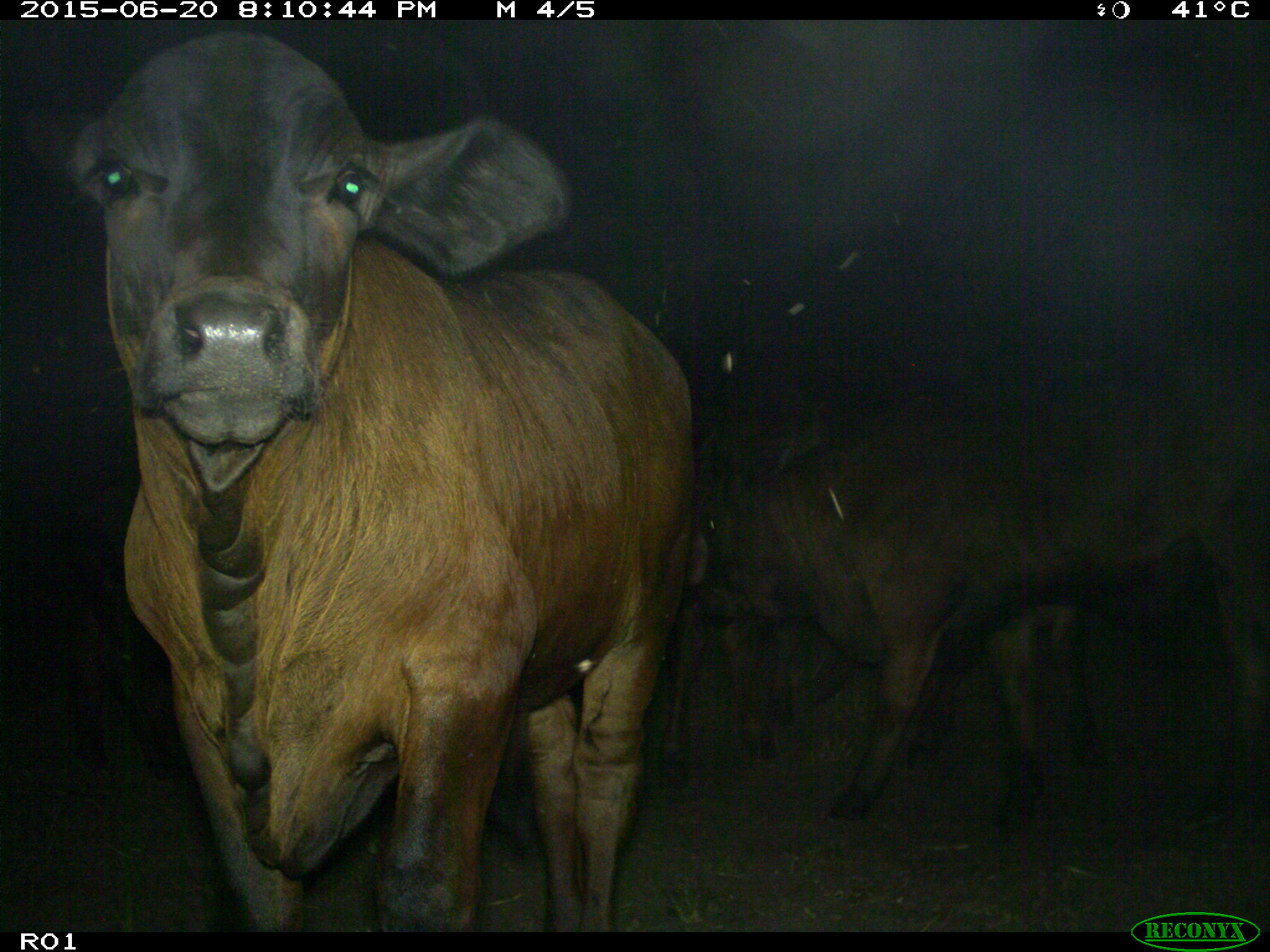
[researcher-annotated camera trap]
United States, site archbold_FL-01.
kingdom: Animalia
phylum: Chordata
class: Mammalia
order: Artiodactyla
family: Bovidae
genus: Bos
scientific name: Bos taurus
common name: domestic cow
Bos taurus (domestic cow).